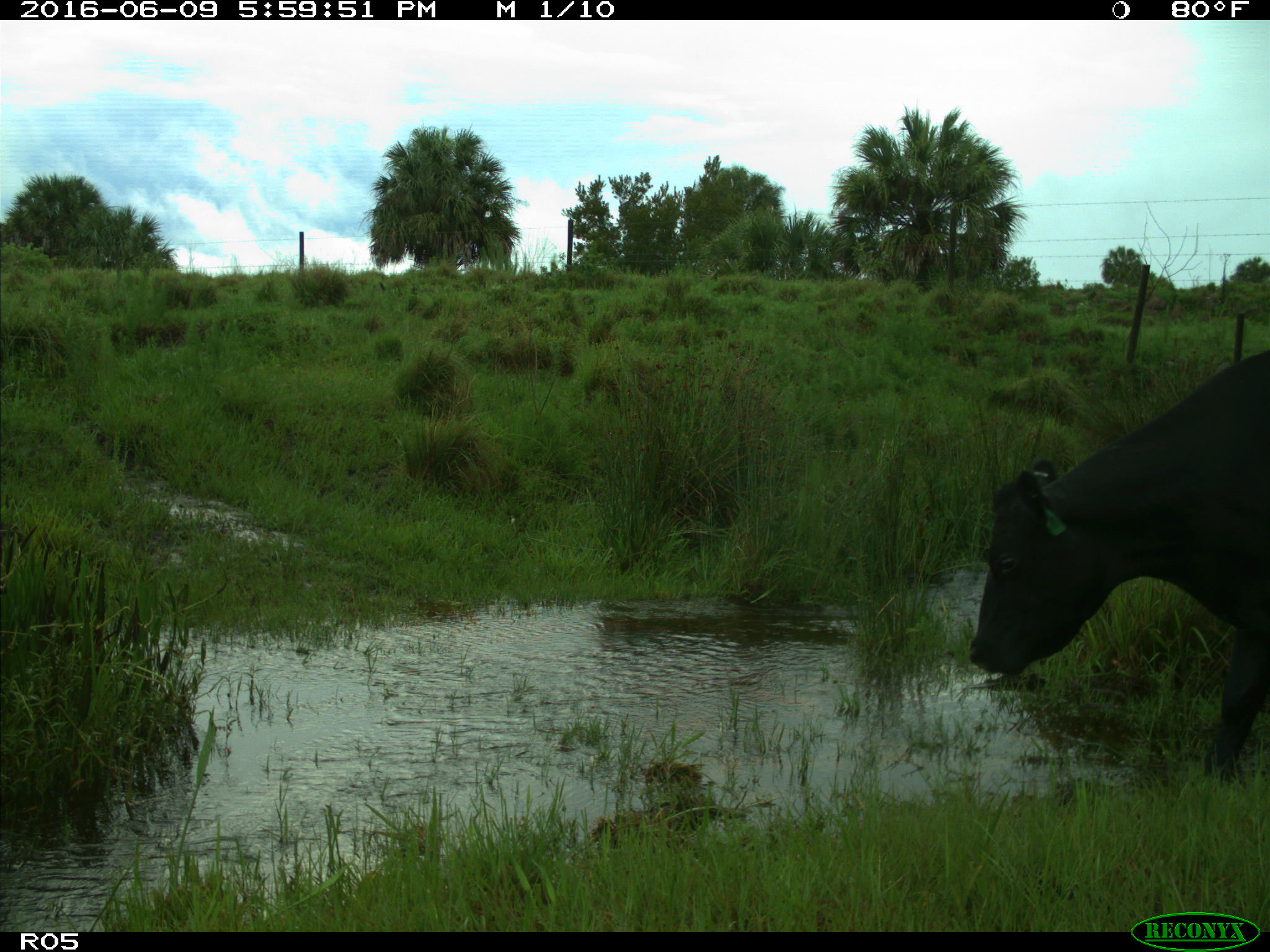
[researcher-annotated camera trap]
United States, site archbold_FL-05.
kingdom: Animalia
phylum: Chordata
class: Mammalia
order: Artiodactyla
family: Bovidae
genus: Bos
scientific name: Bos taurus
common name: domestic cow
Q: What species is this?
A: Bos taurus (domestic cow).